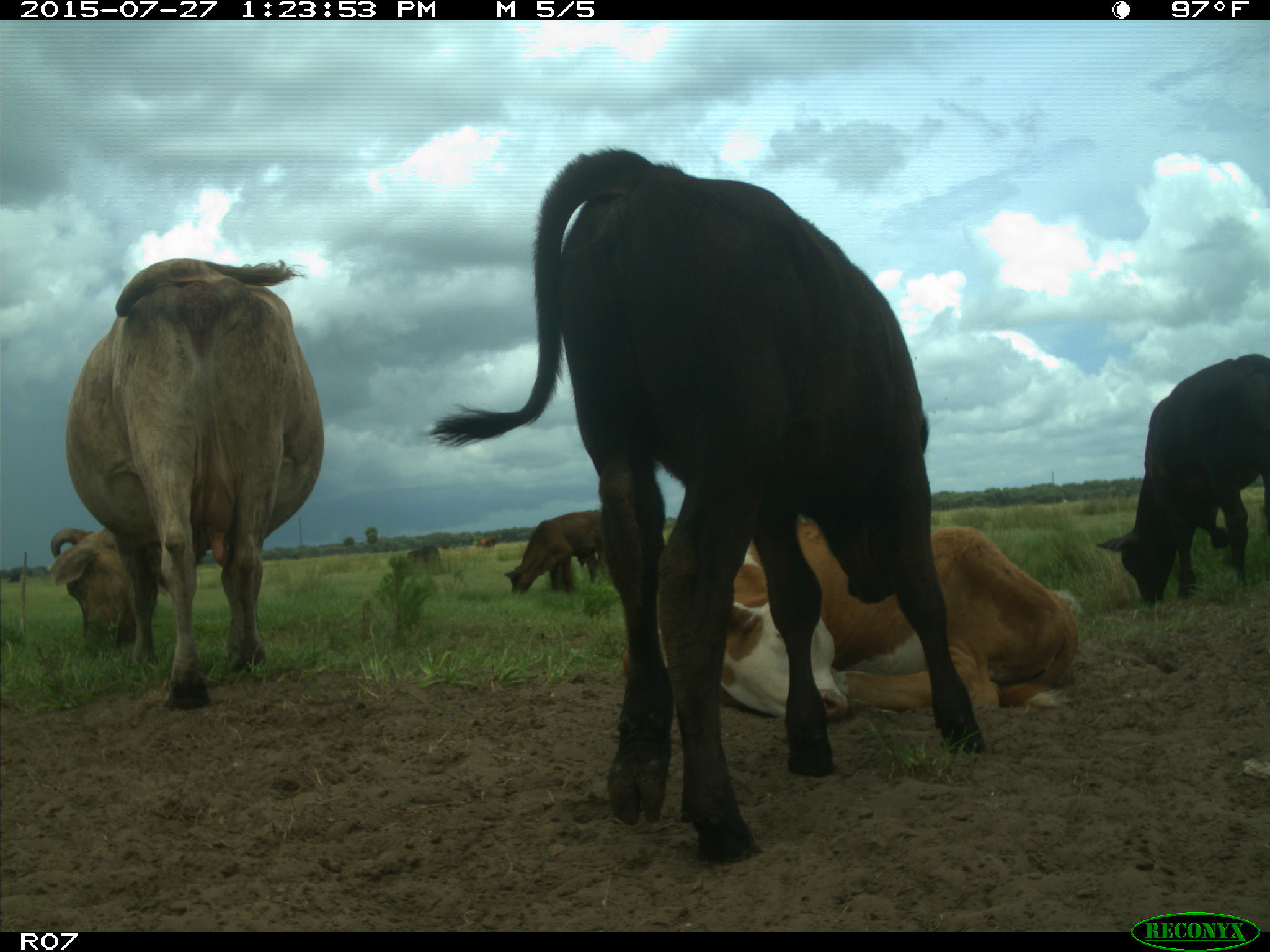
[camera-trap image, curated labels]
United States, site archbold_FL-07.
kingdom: Animalia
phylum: Chordata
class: Mammalia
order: Artiodactyla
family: Bovidae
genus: Bos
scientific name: Bos taurus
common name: domestic cow